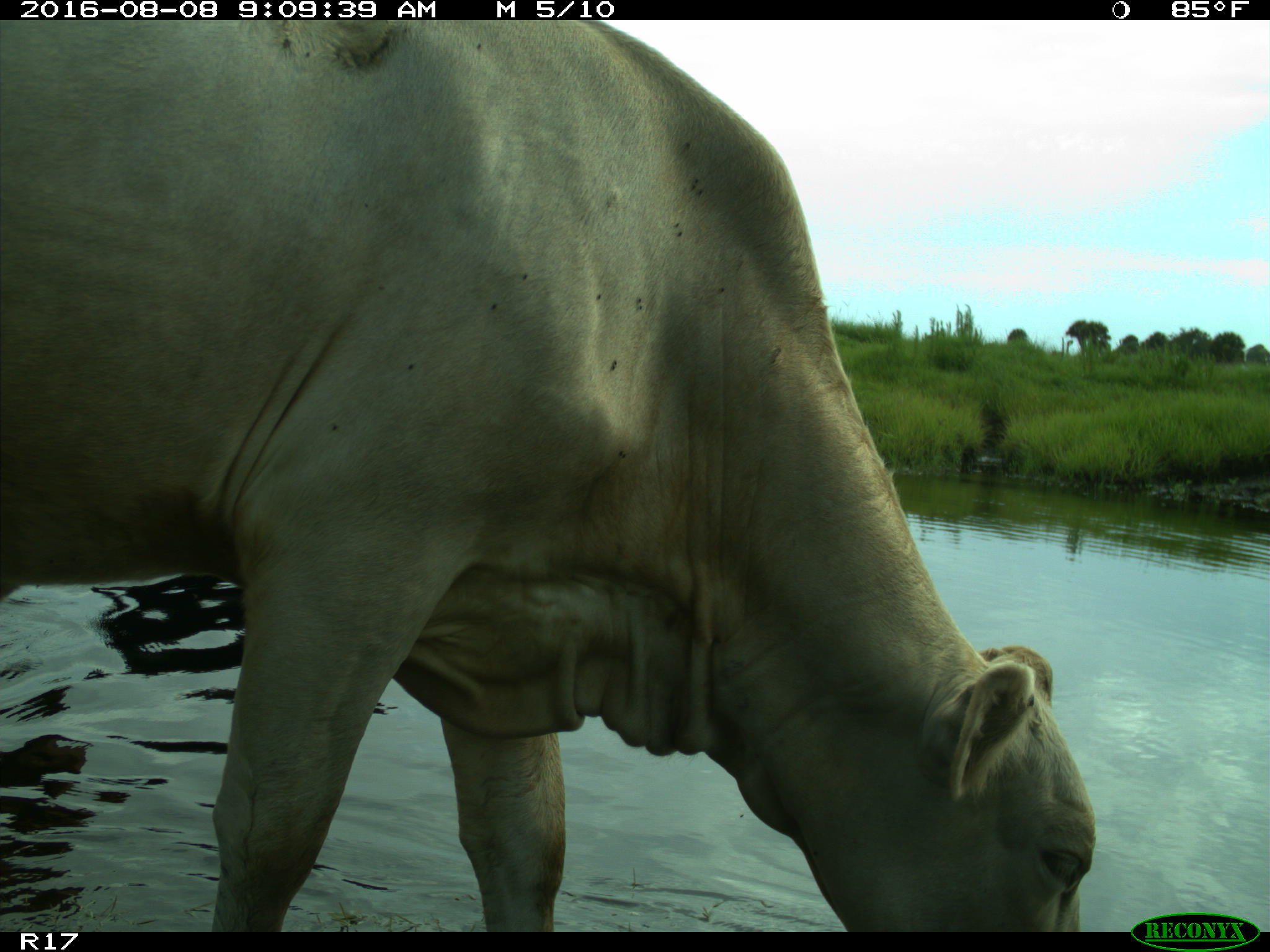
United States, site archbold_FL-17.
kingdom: Animalia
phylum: Chordata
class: Mammalia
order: Artiodactyla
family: Bovidae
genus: Bos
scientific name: Bos taurus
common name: domestic cow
Bos taurus (domestic cow).